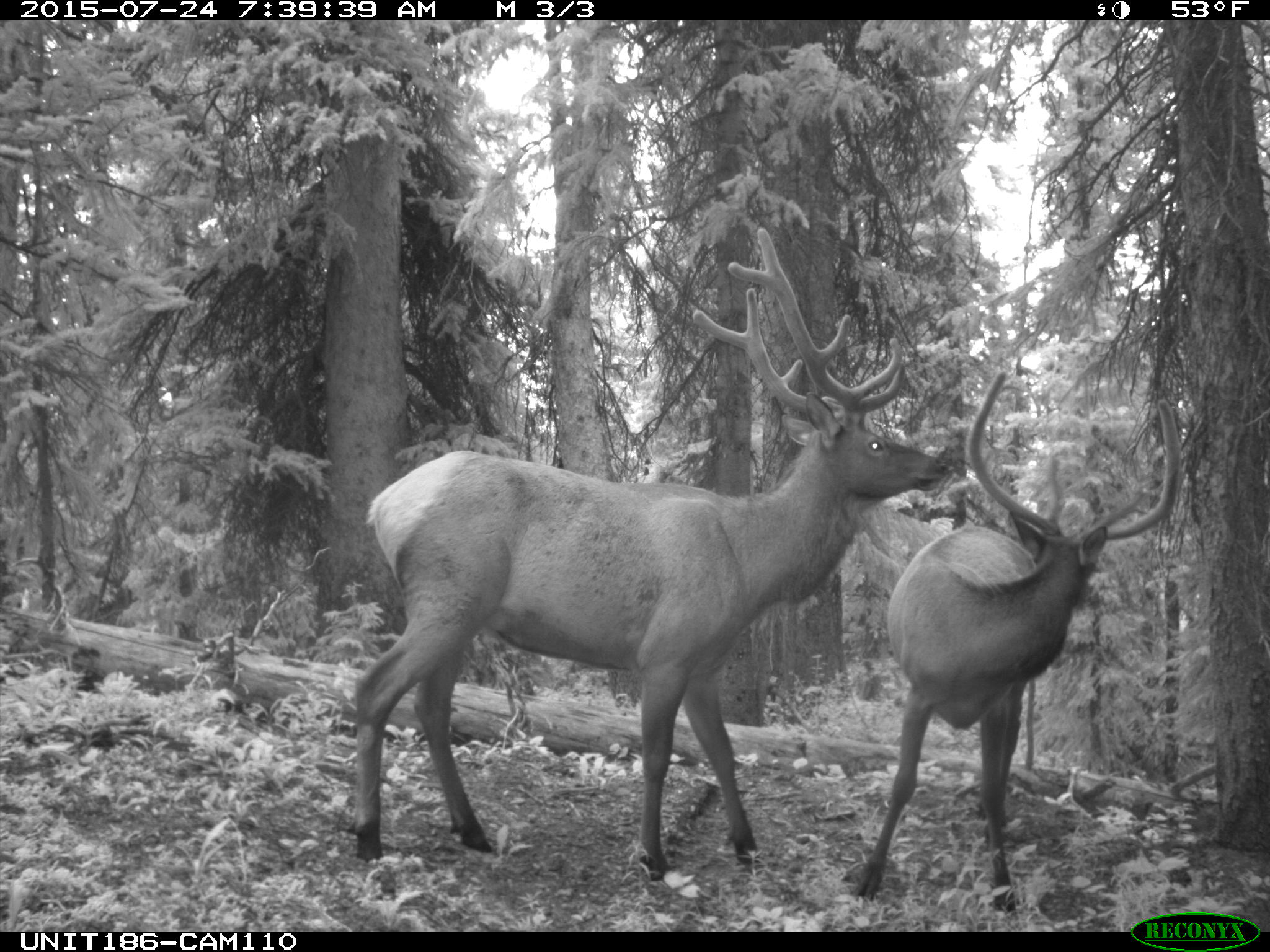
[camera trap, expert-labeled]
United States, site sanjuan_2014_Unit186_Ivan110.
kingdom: Animalia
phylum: Chordata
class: Mammalia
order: Artiodactyla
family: Cervidae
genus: Cervus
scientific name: Cervus elaphus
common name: red deer